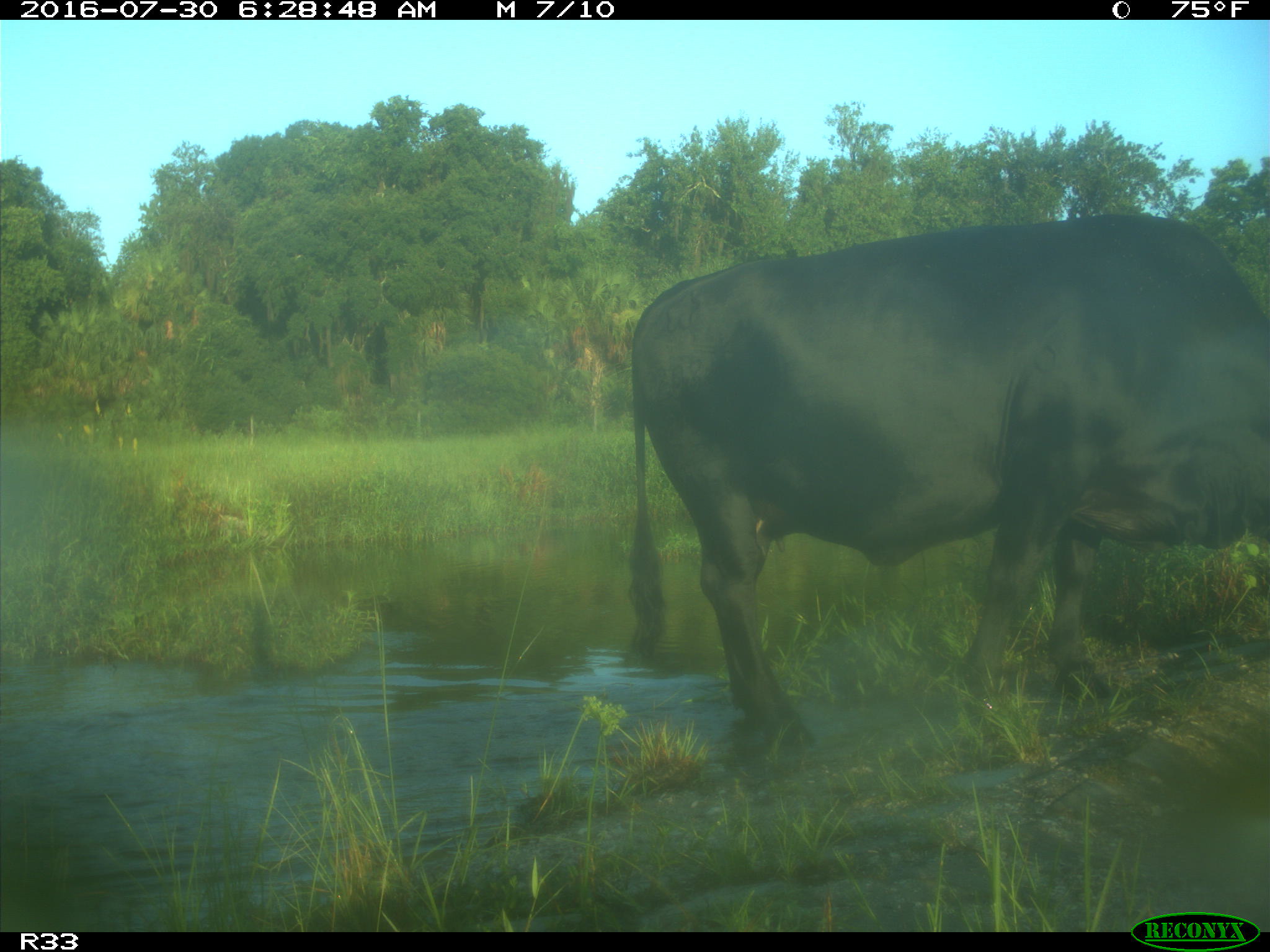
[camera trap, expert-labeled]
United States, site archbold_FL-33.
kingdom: Animalia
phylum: Chordata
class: Mammalia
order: Artiodactyla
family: Bovidae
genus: Bos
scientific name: Bos taurus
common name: domestic cow